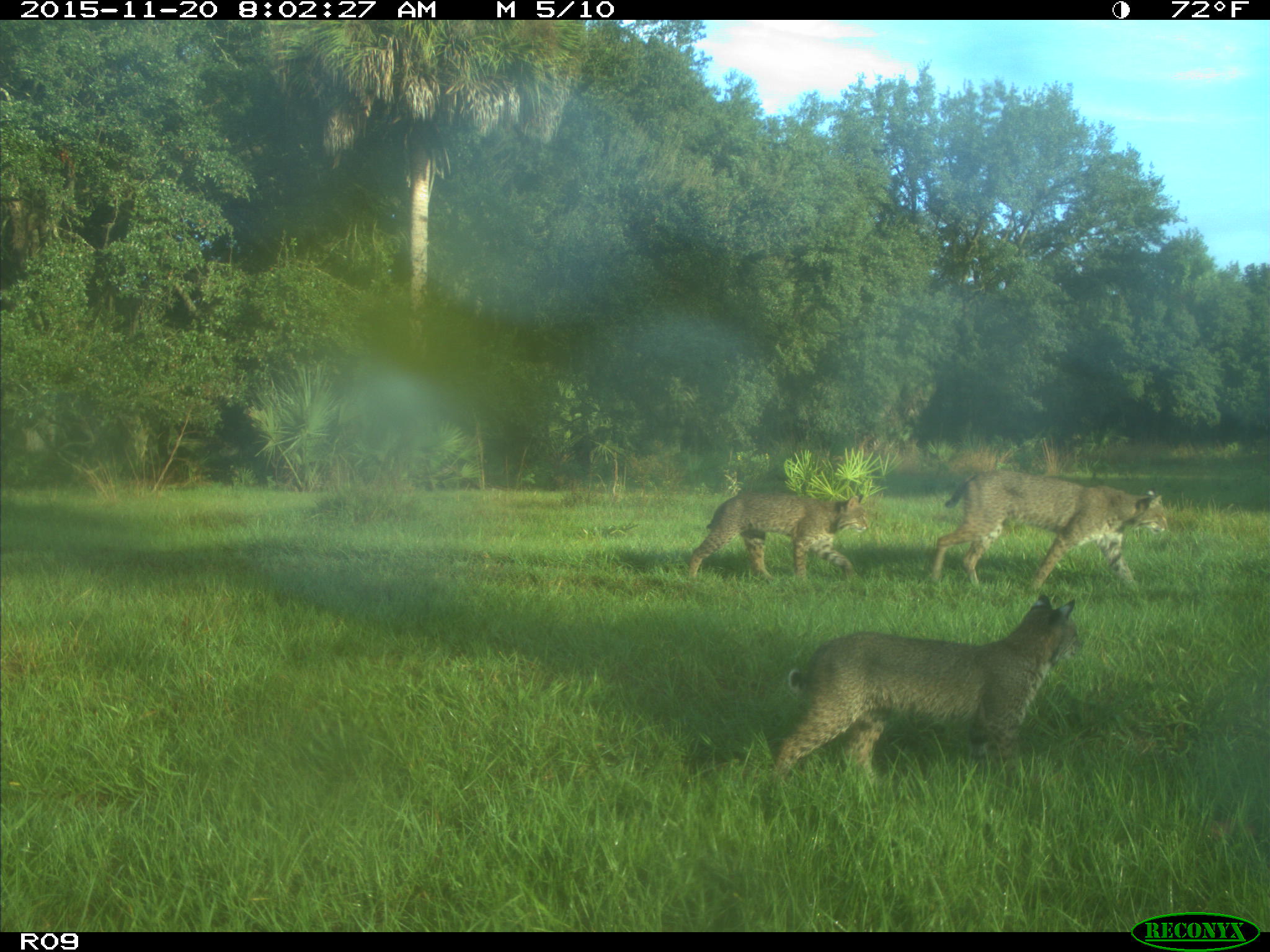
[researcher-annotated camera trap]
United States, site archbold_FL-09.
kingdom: Animalia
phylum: Chordata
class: Mammalia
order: Carnivora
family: Felidae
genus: Lynx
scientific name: Lynx rufus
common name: bobcat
Lynx rufus (bobcat).